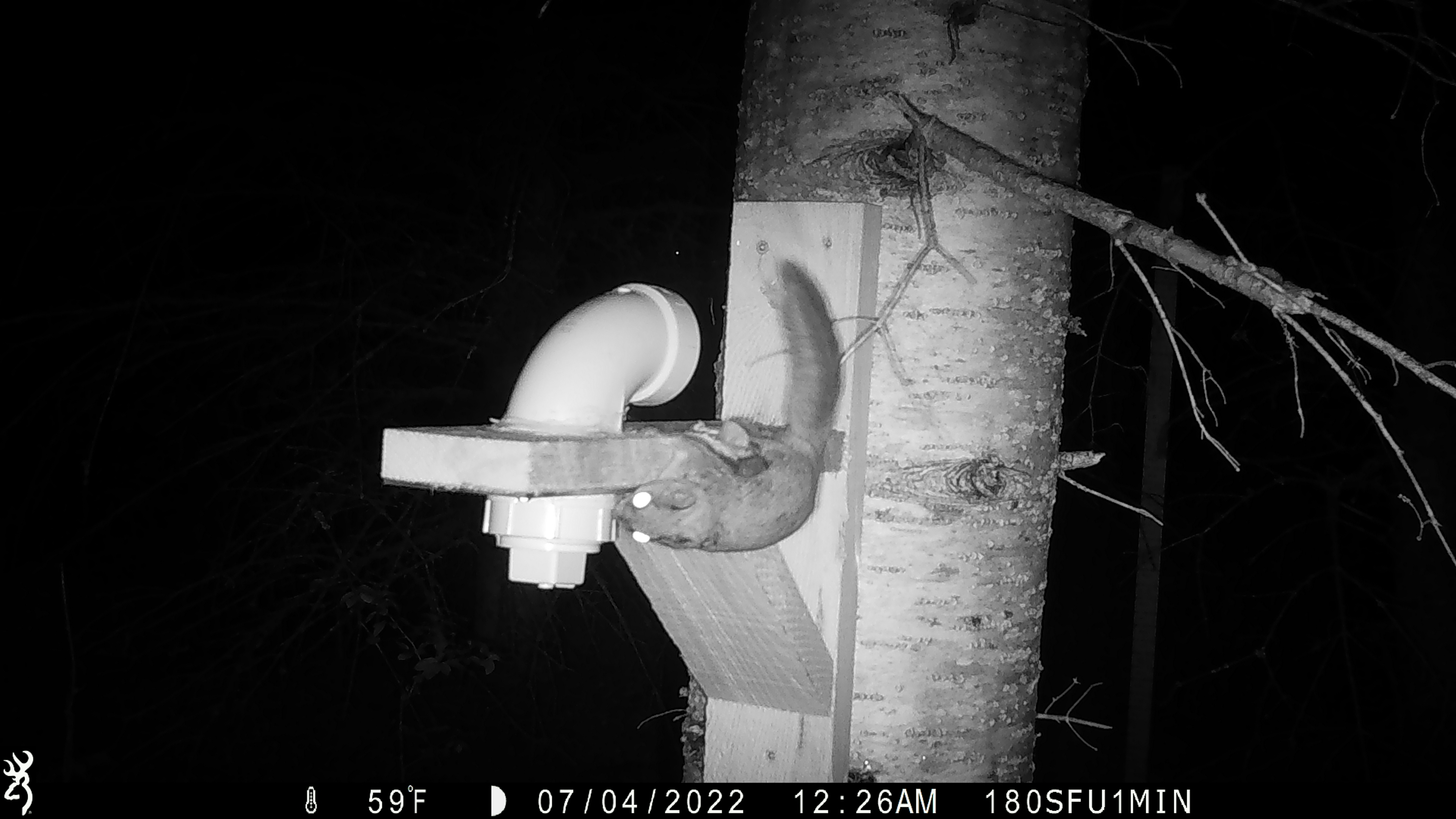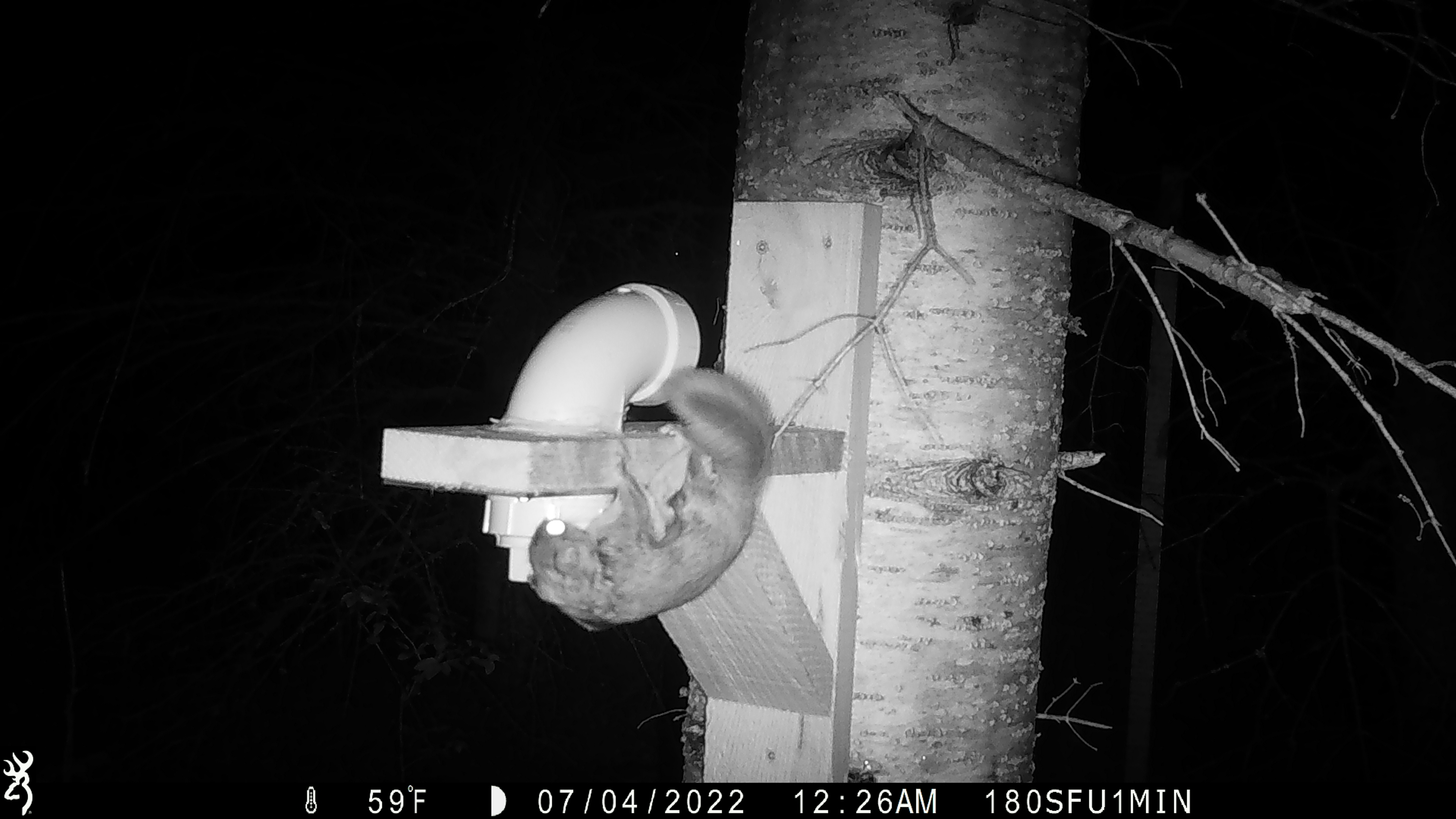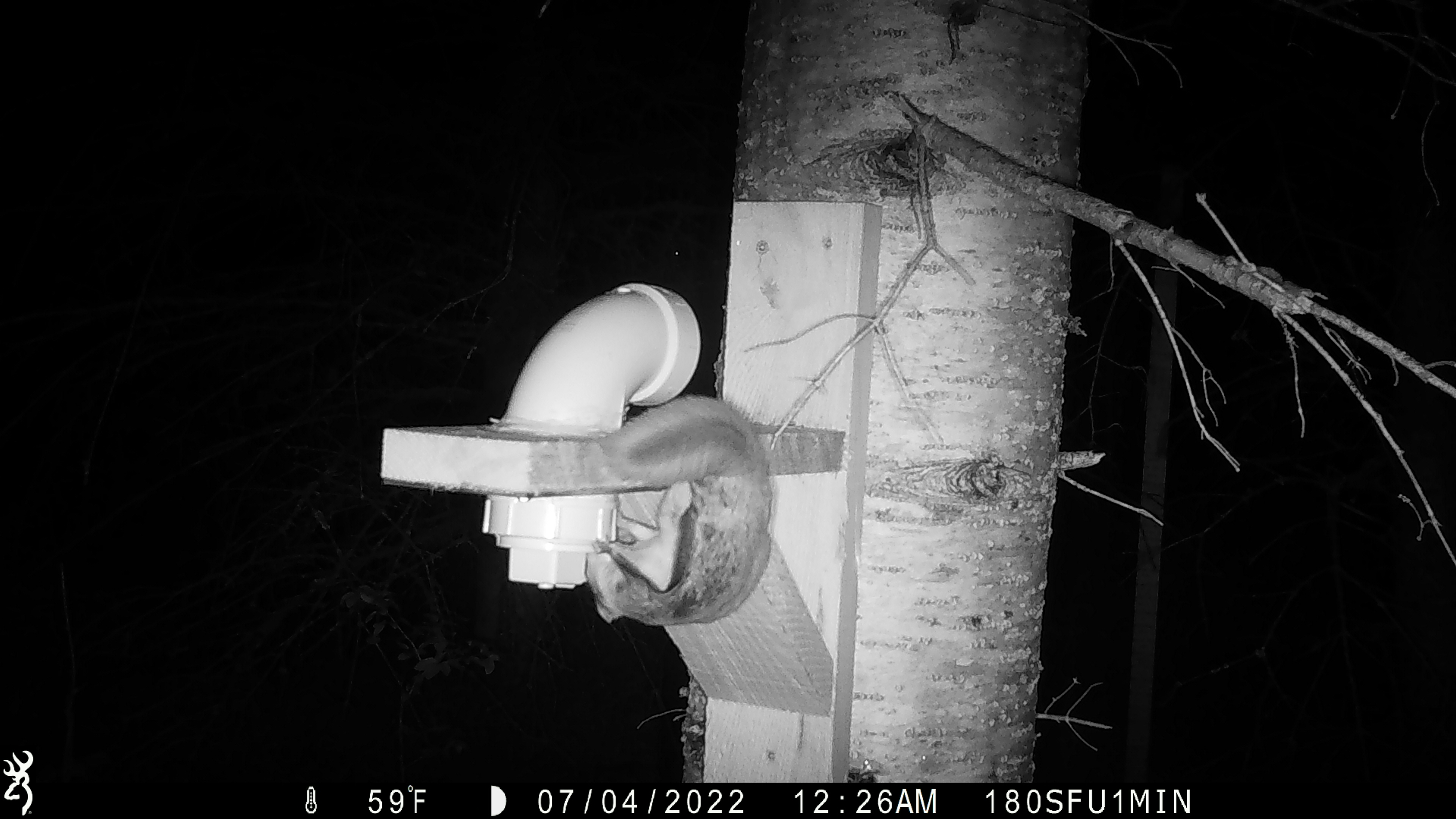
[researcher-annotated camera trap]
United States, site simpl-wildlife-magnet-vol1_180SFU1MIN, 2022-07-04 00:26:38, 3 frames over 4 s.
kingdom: Animalia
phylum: Chordata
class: Mammalia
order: Rodentia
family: Sciuridae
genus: Glaucomys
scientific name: Glaucomys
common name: flying squirrel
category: flying squirrel sp.